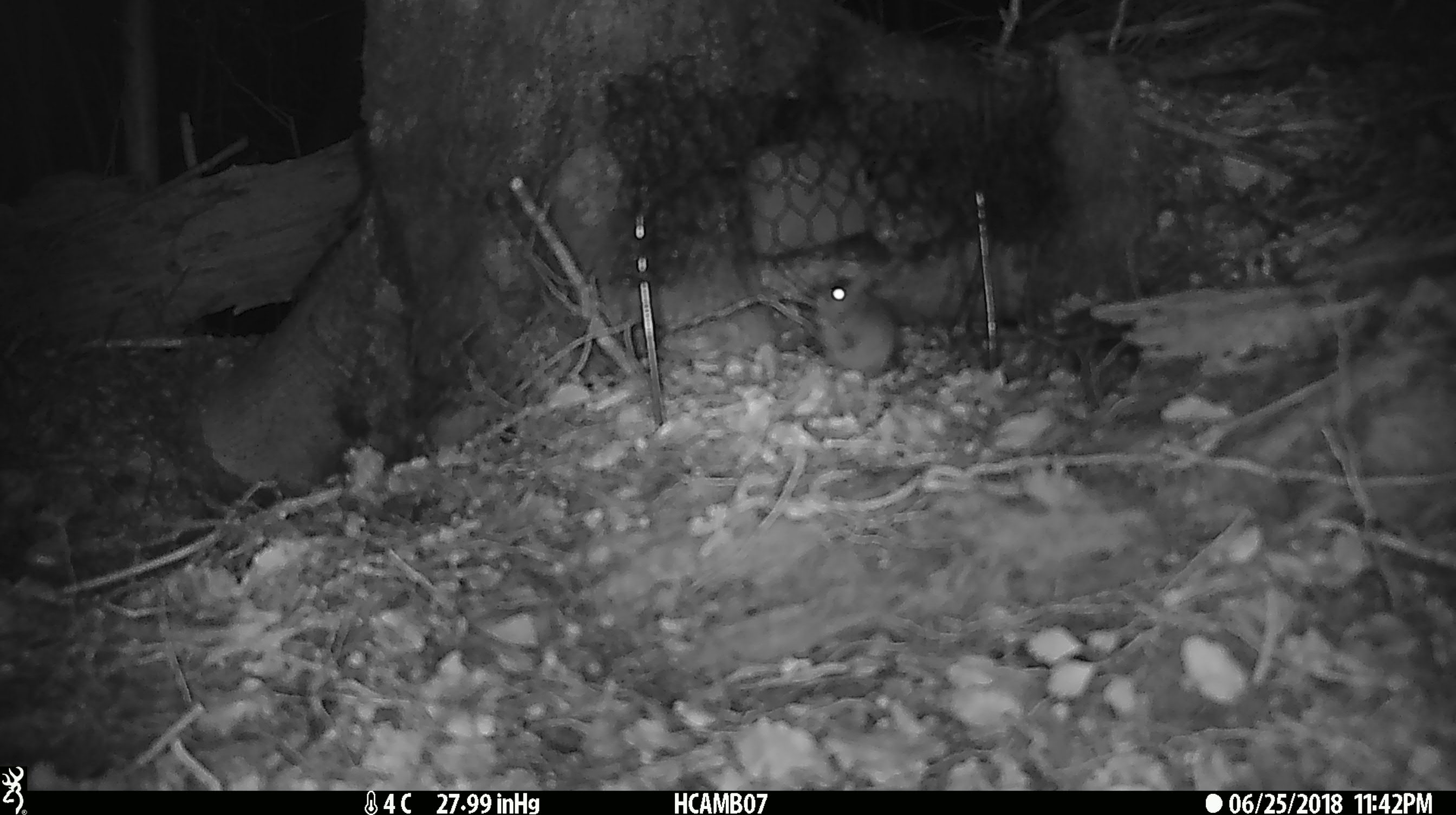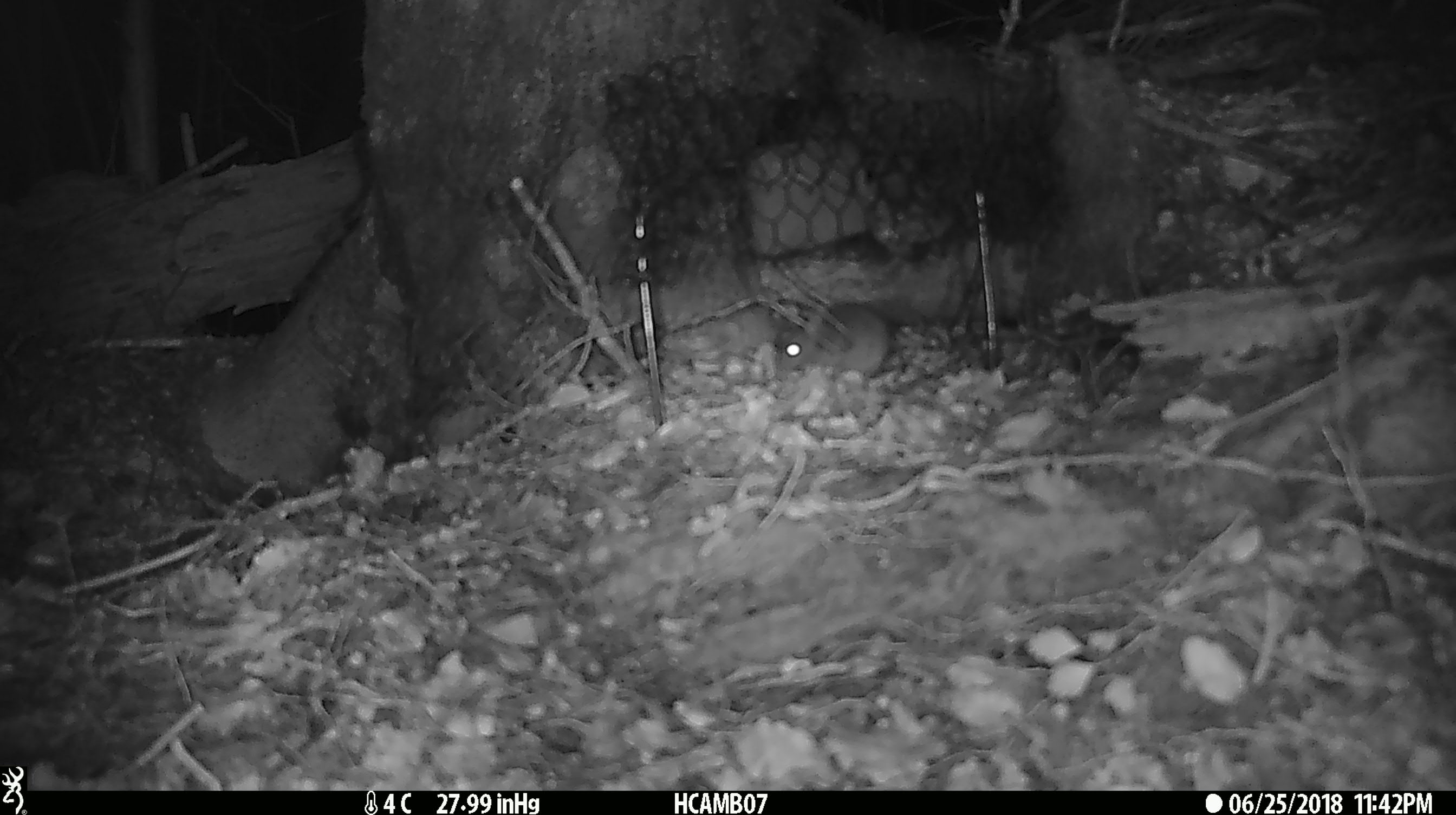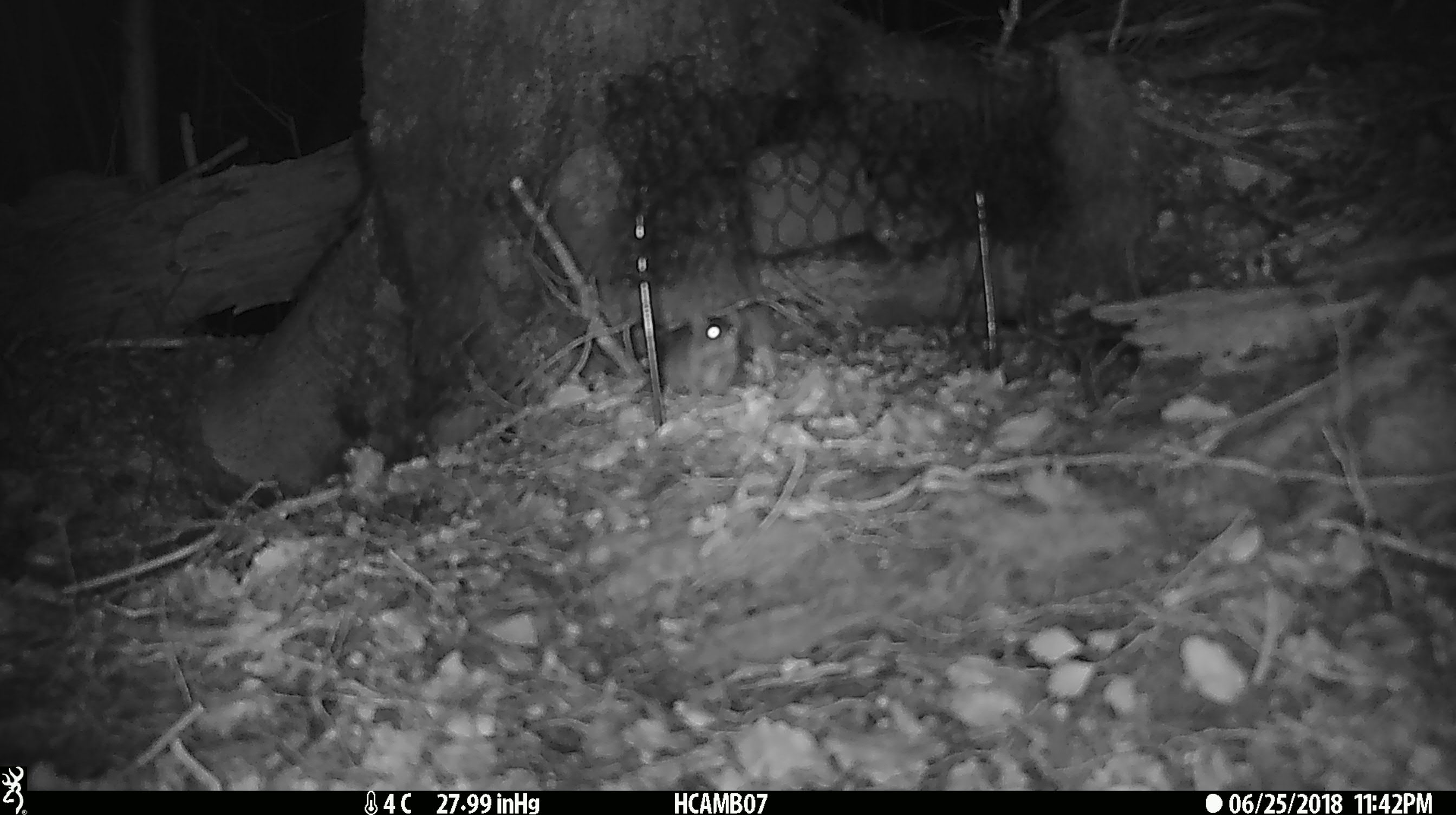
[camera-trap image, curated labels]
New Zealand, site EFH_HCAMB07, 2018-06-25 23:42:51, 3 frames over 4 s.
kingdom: Animalia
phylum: Chordata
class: Mammalia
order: Rodentia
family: Muridae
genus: Mus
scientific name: Mus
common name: mouse